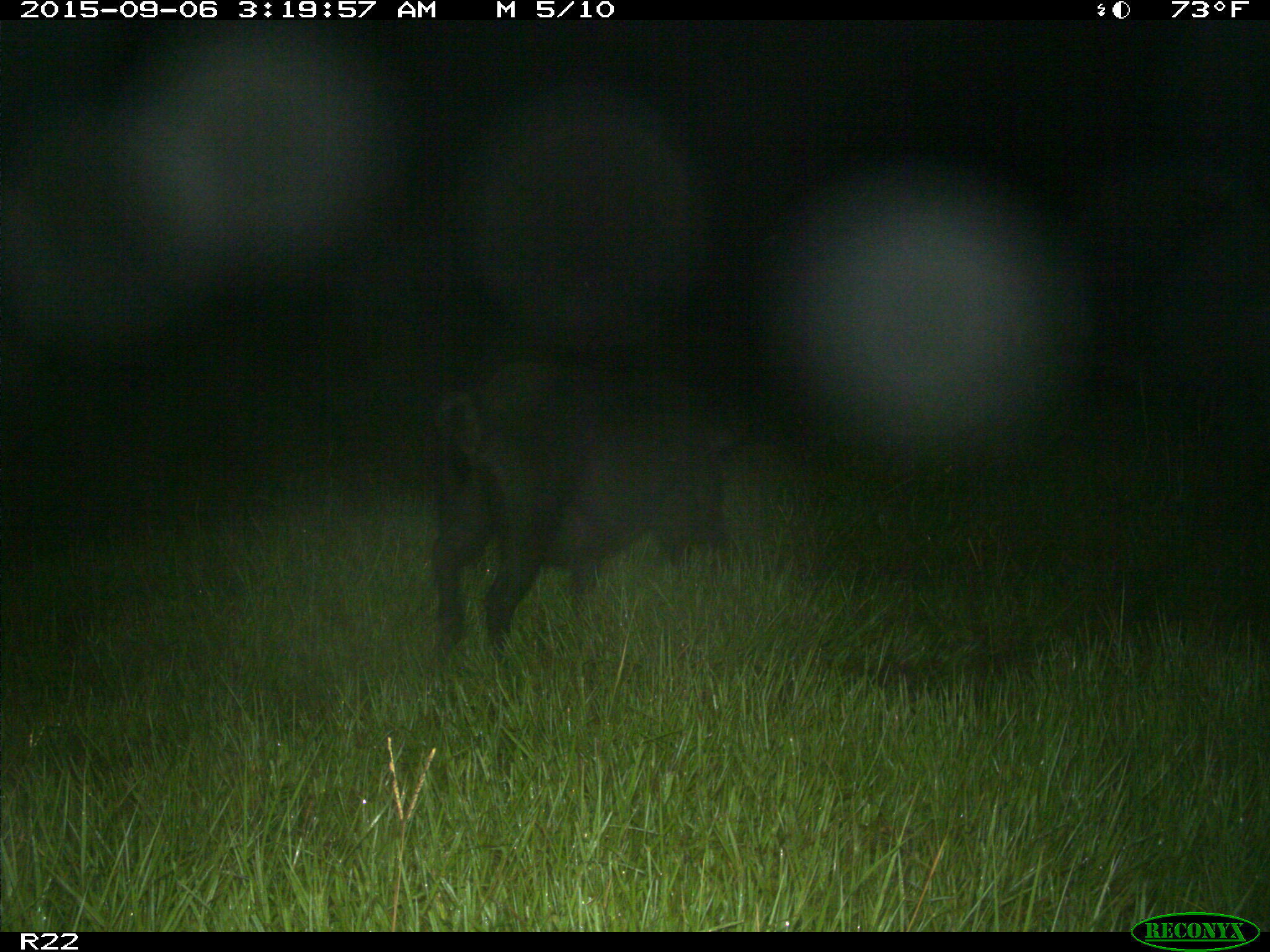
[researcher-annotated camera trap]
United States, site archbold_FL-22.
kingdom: Animalia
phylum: Chordata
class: Mammalia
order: Artiodactyla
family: Suidae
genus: Sus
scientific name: Sus scrofa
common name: wild boar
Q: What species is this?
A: Sus scrofa (wild boar).